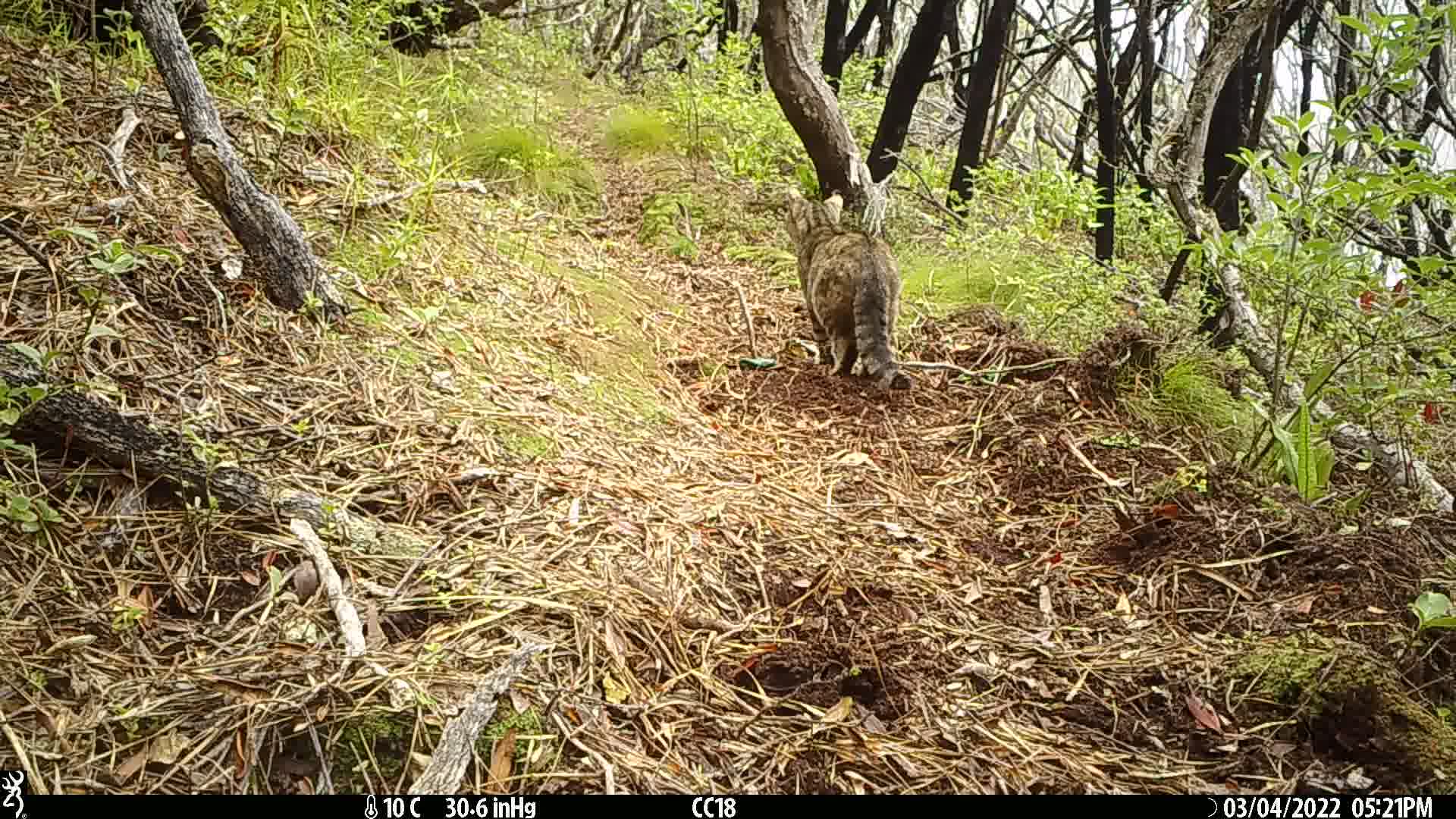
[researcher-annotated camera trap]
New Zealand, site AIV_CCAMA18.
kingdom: Animalia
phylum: Chordata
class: Mammalia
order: Carnivora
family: Felidae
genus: Felis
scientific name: Felis catus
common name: domestic cat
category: cat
Cat (domestic cat) (Felis catus).